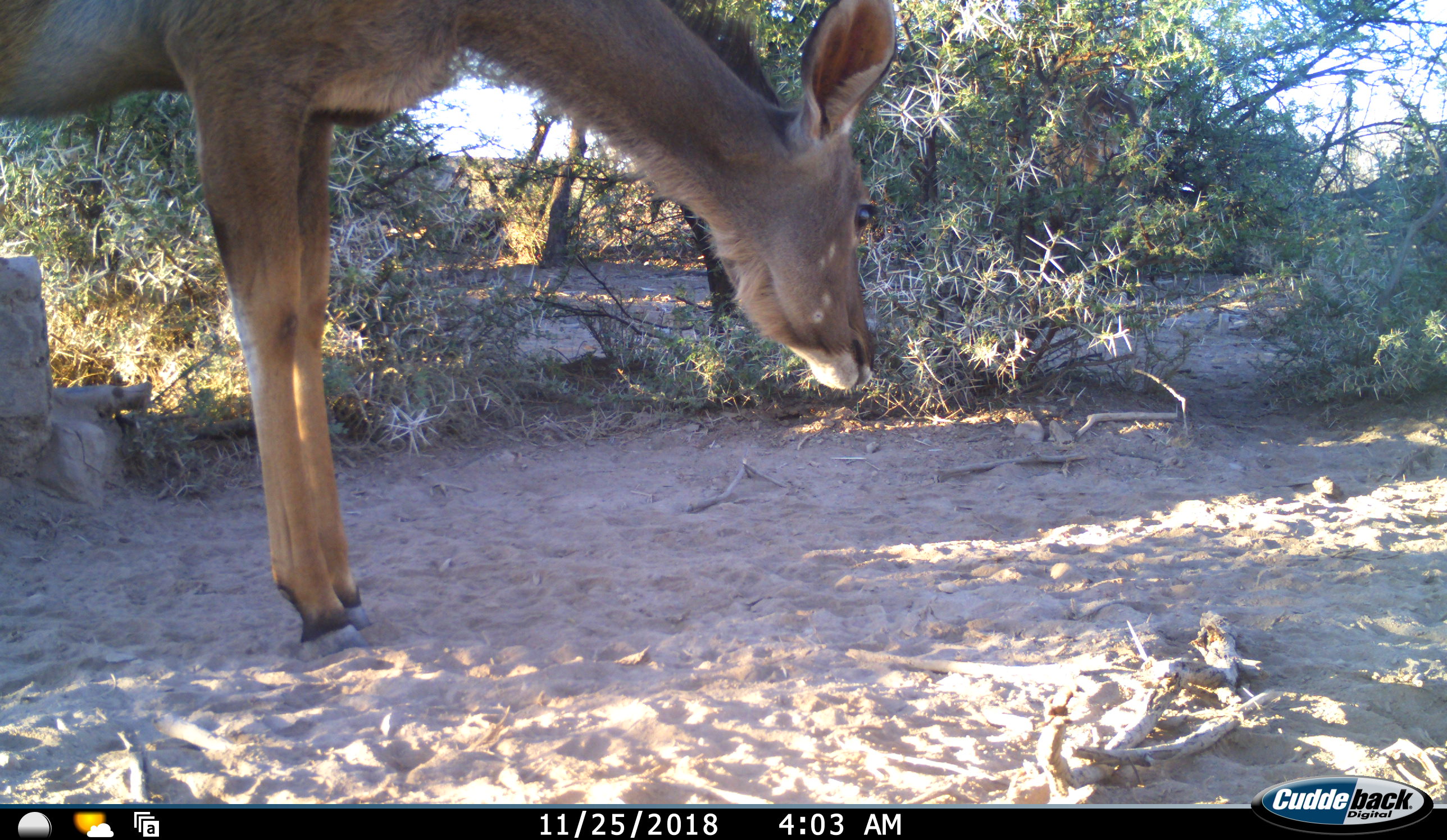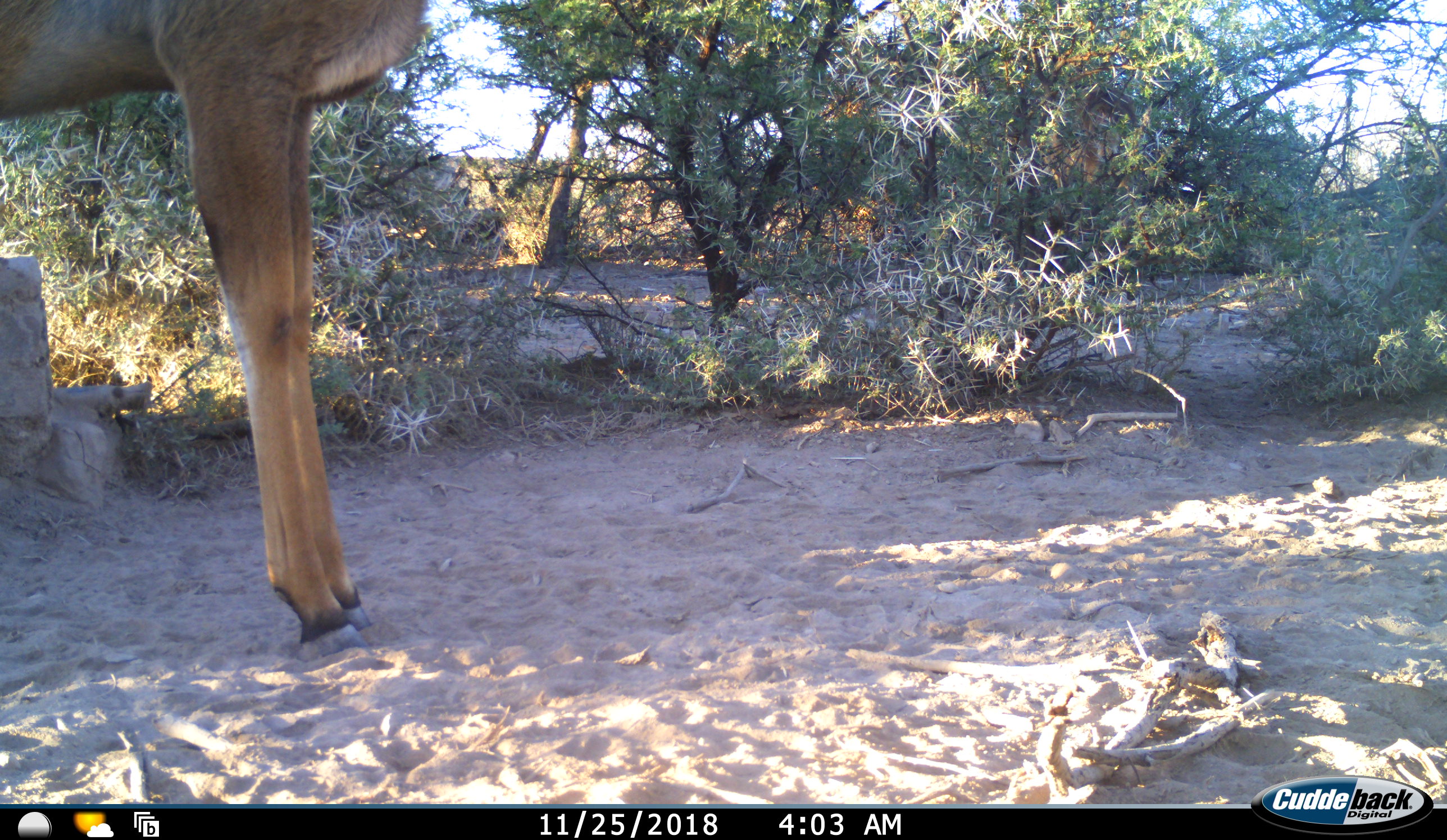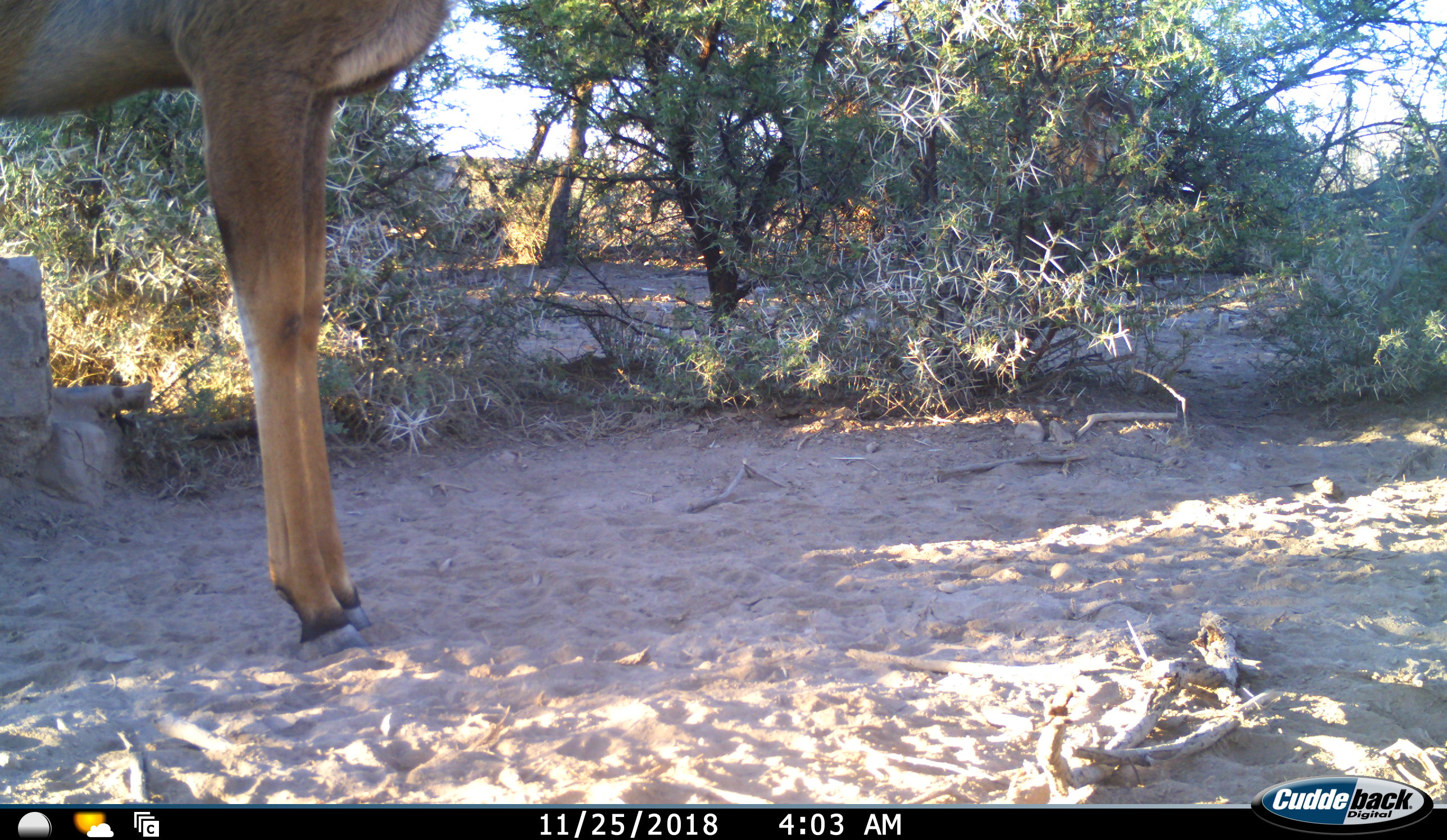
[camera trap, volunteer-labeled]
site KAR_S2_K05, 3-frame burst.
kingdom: Animalia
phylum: Chordata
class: Mammalia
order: Artiodactyla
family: Bovidae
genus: Tragelaphus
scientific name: Tragelaphus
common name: kudu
Kudu (Tragelaphus), count 1. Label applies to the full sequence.